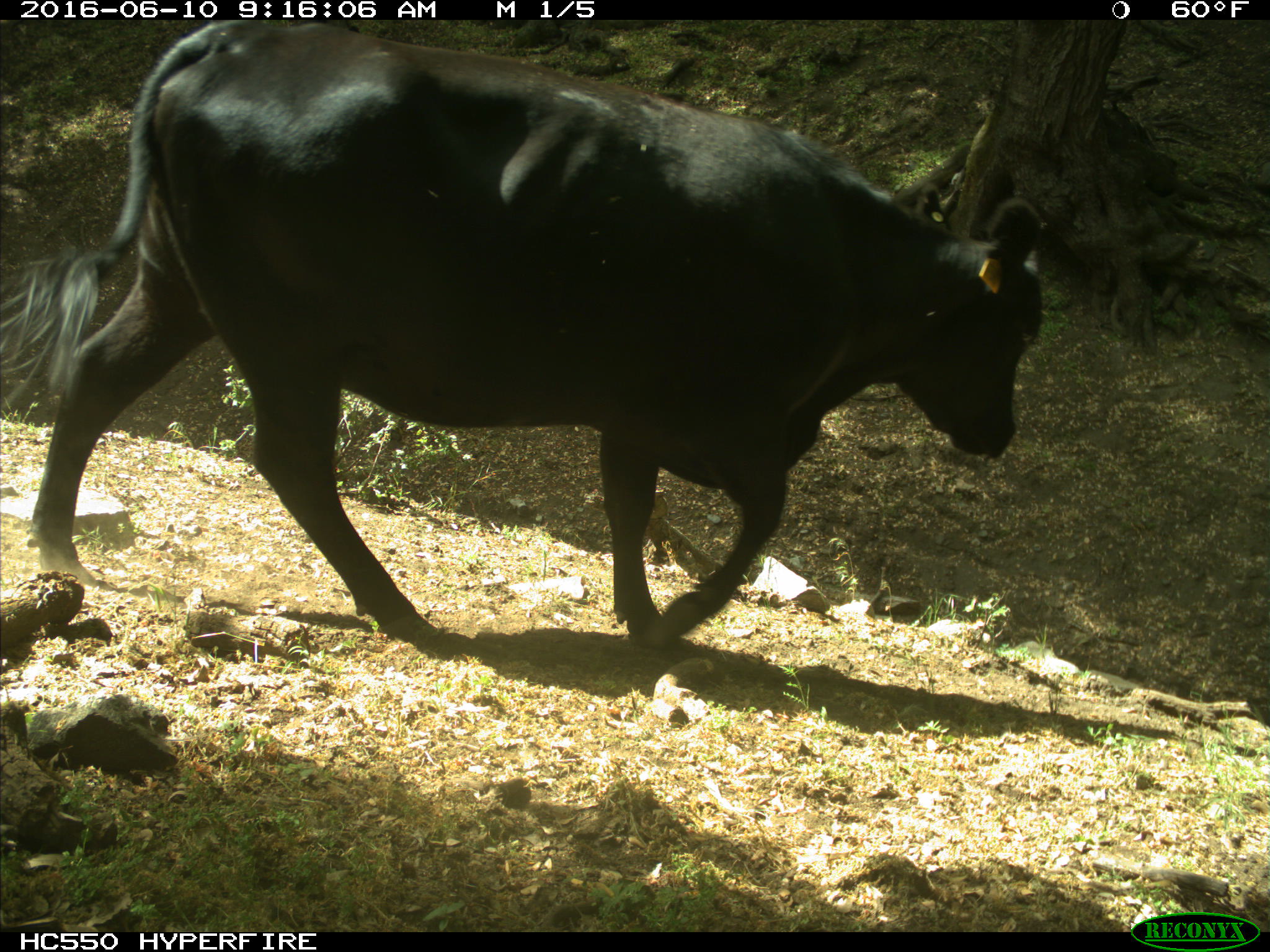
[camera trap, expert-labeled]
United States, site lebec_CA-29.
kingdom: Animalia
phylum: Chordata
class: Mammalia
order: Artiodactyla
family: Bovidae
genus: Bos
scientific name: Bos taurus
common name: domestic cow